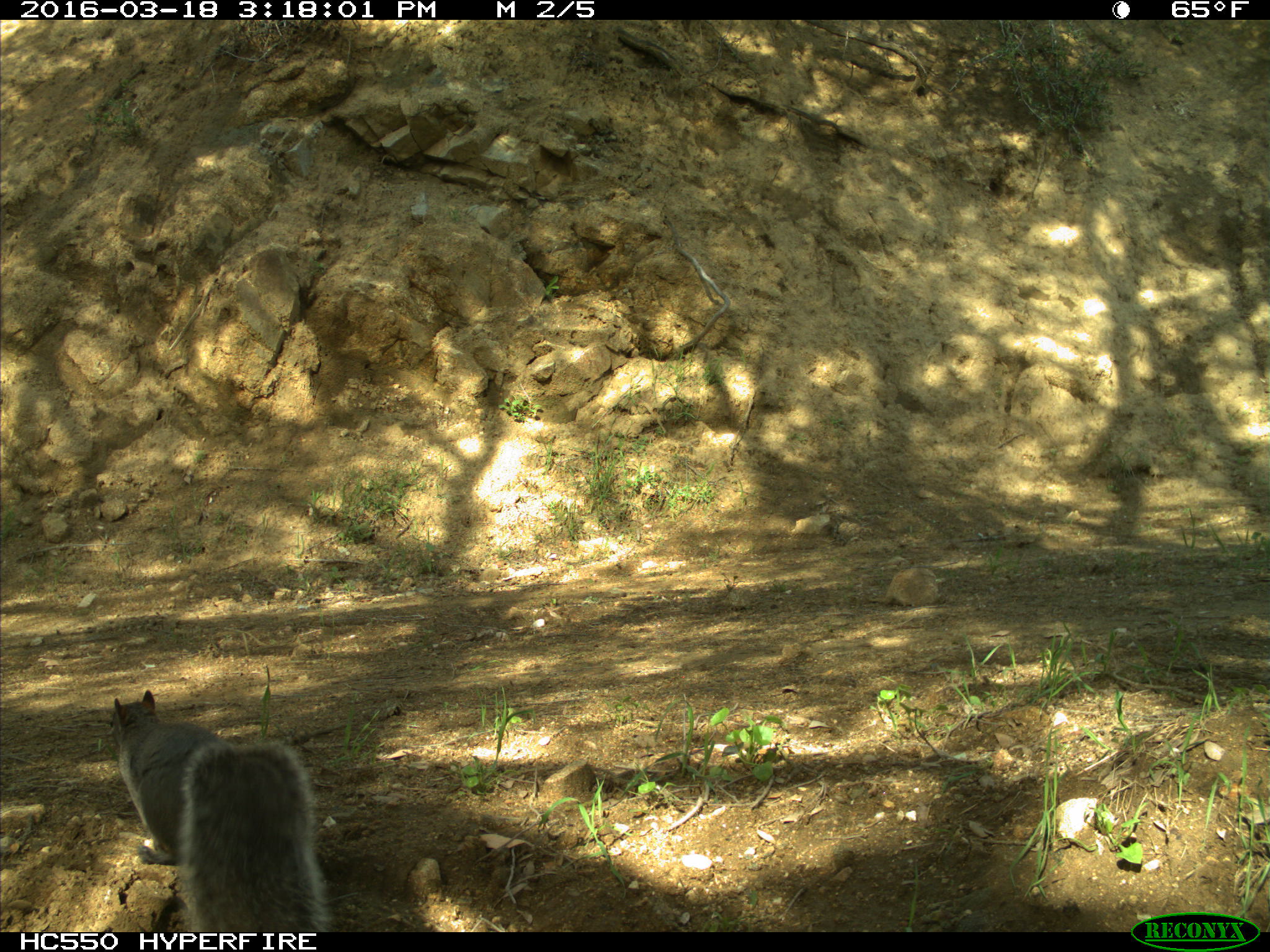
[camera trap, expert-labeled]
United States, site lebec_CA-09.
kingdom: Animalia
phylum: Chordata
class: Mammalia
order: Rodentia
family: Sciuridae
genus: Sciurus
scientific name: Sciurus carolinensis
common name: eastern gray squirrel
Sciurus carolinensis (eastern gray squirrel).